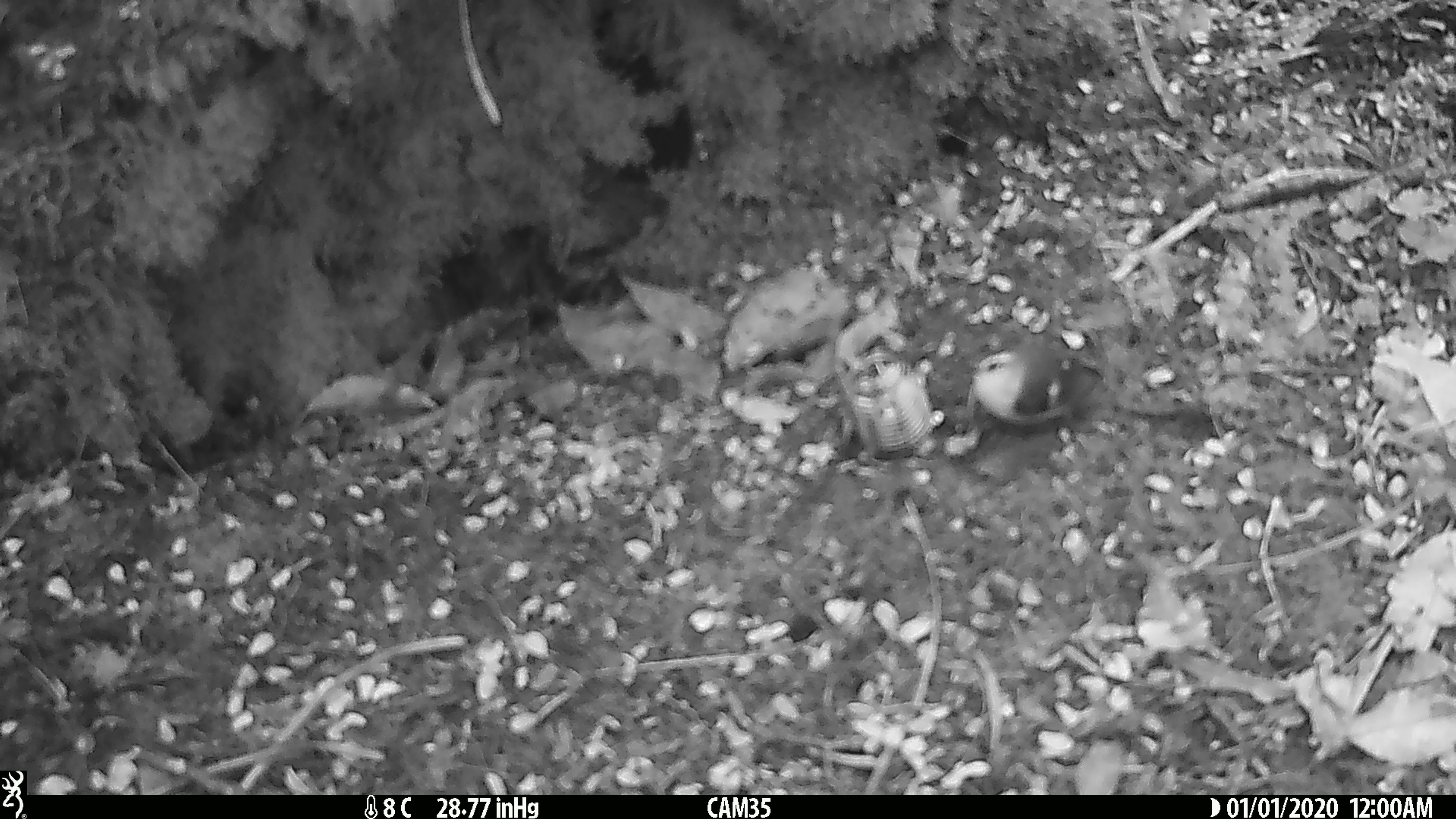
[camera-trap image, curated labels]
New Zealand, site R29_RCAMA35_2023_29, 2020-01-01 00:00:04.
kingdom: Animalia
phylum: Chordata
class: Aves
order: Passeriformes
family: Acanthisittidae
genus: Acanthisitta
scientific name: Acanthisitta chloris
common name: rifleman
Rifleman (Acanthisitta chloris).